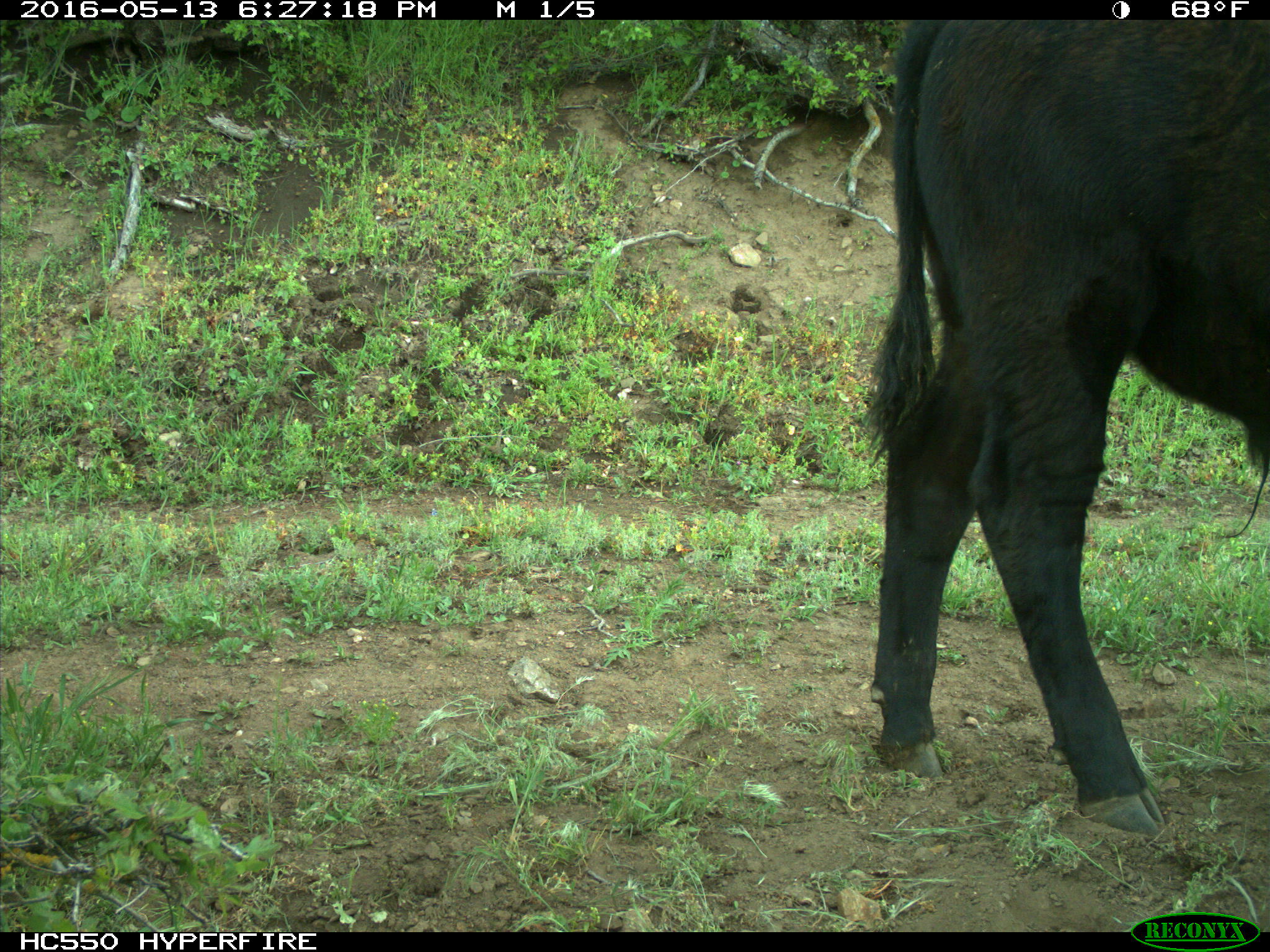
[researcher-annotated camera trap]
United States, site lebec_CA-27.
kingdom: Animalia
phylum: Chordata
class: Mammalia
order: Artiodactyla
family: Bovidae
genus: Bos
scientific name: Bos taurus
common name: domestic cow